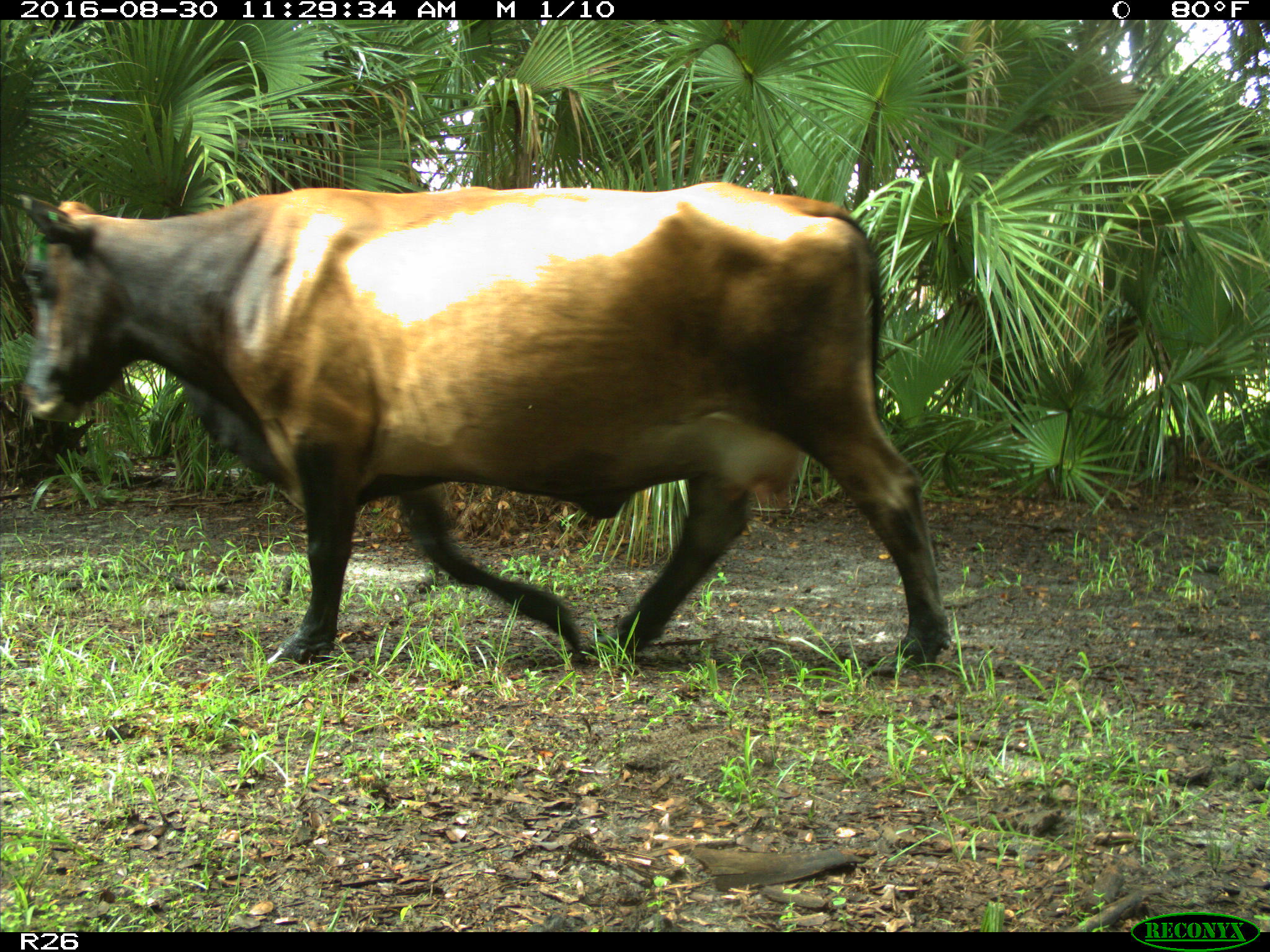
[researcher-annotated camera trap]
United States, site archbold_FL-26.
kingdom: Animalia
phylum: Chordata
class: Mammalia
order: Artiodactyla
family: Bovidae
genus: Bos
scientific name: Bos taurus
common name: domestic cow